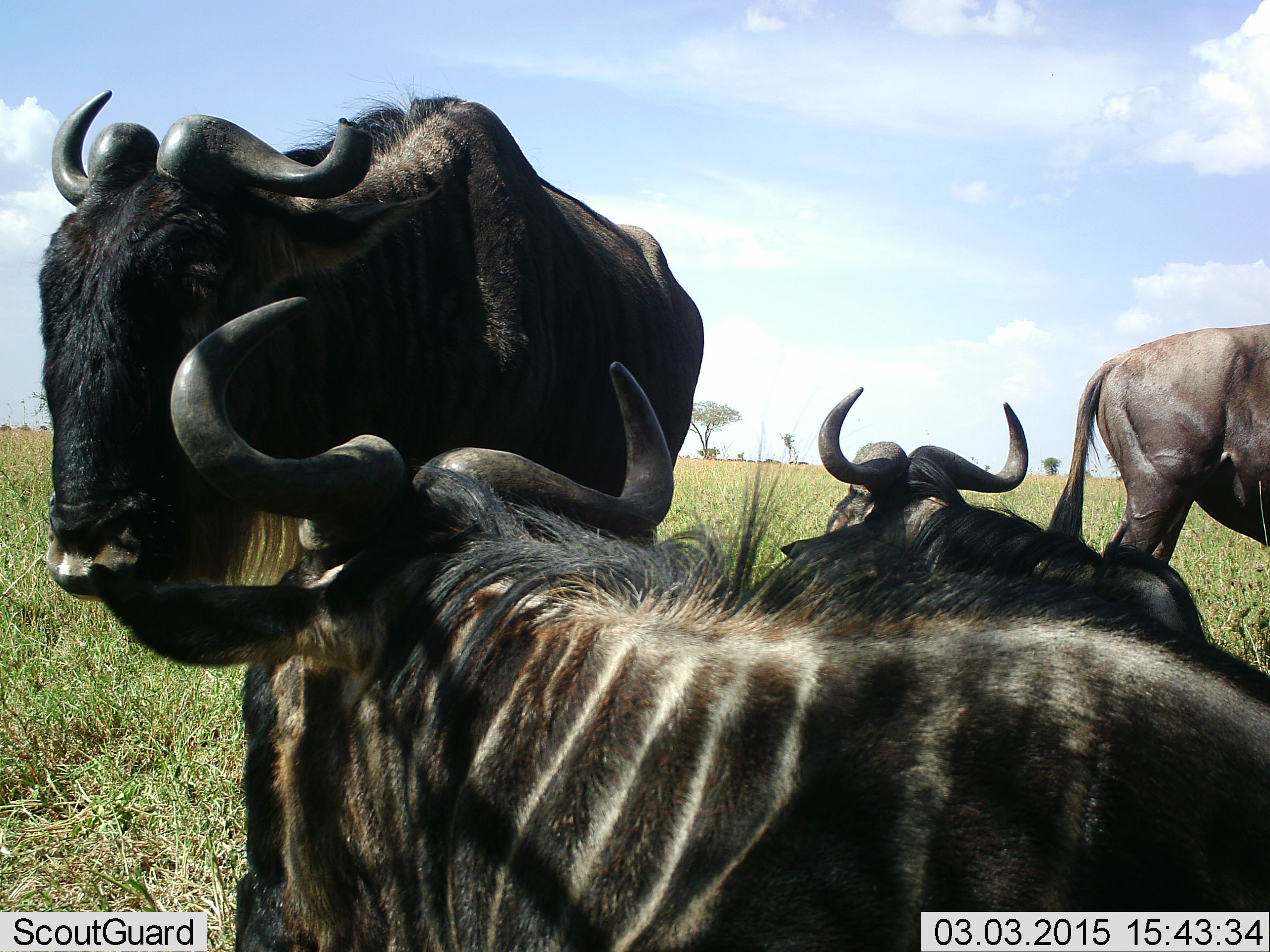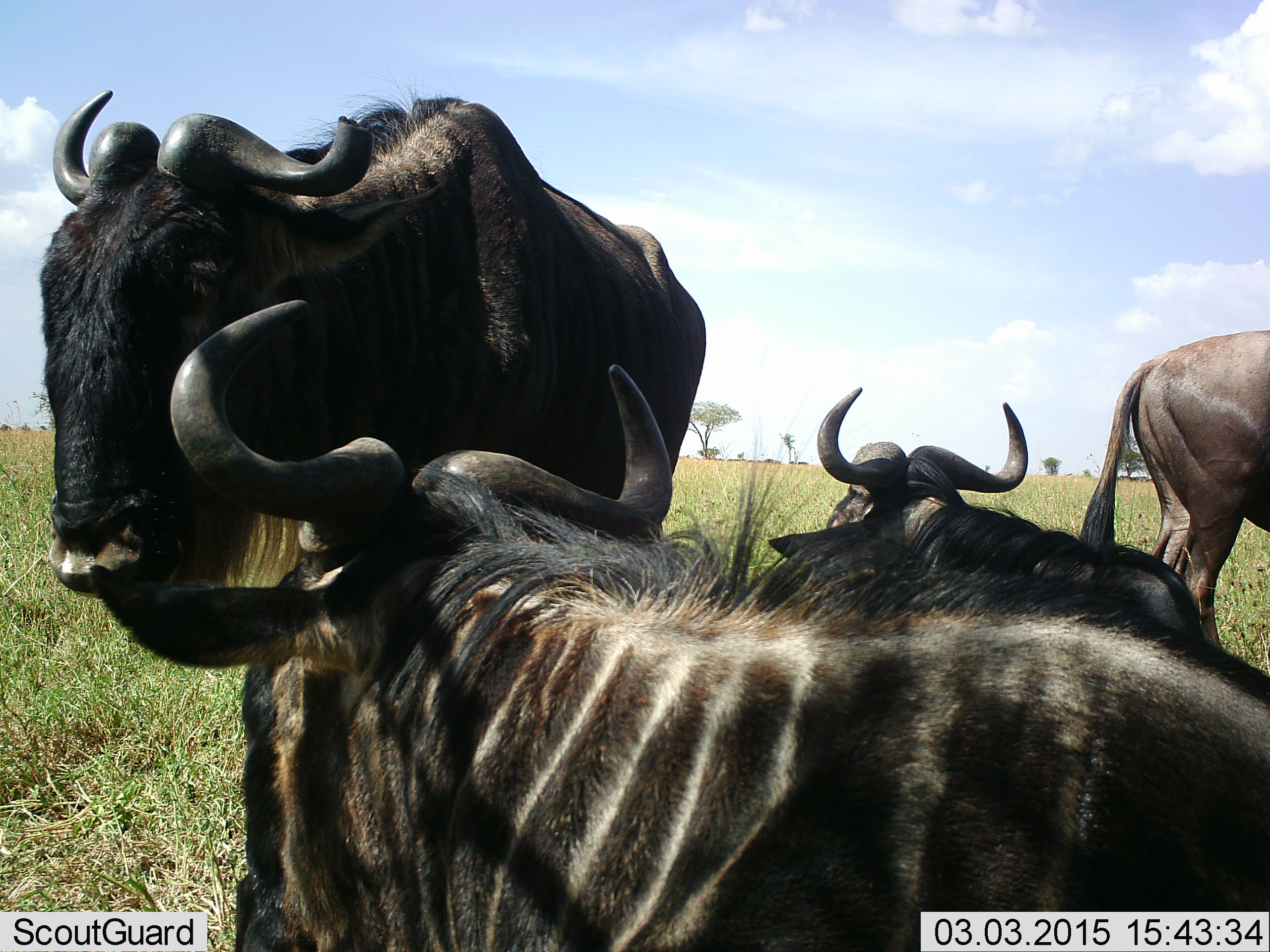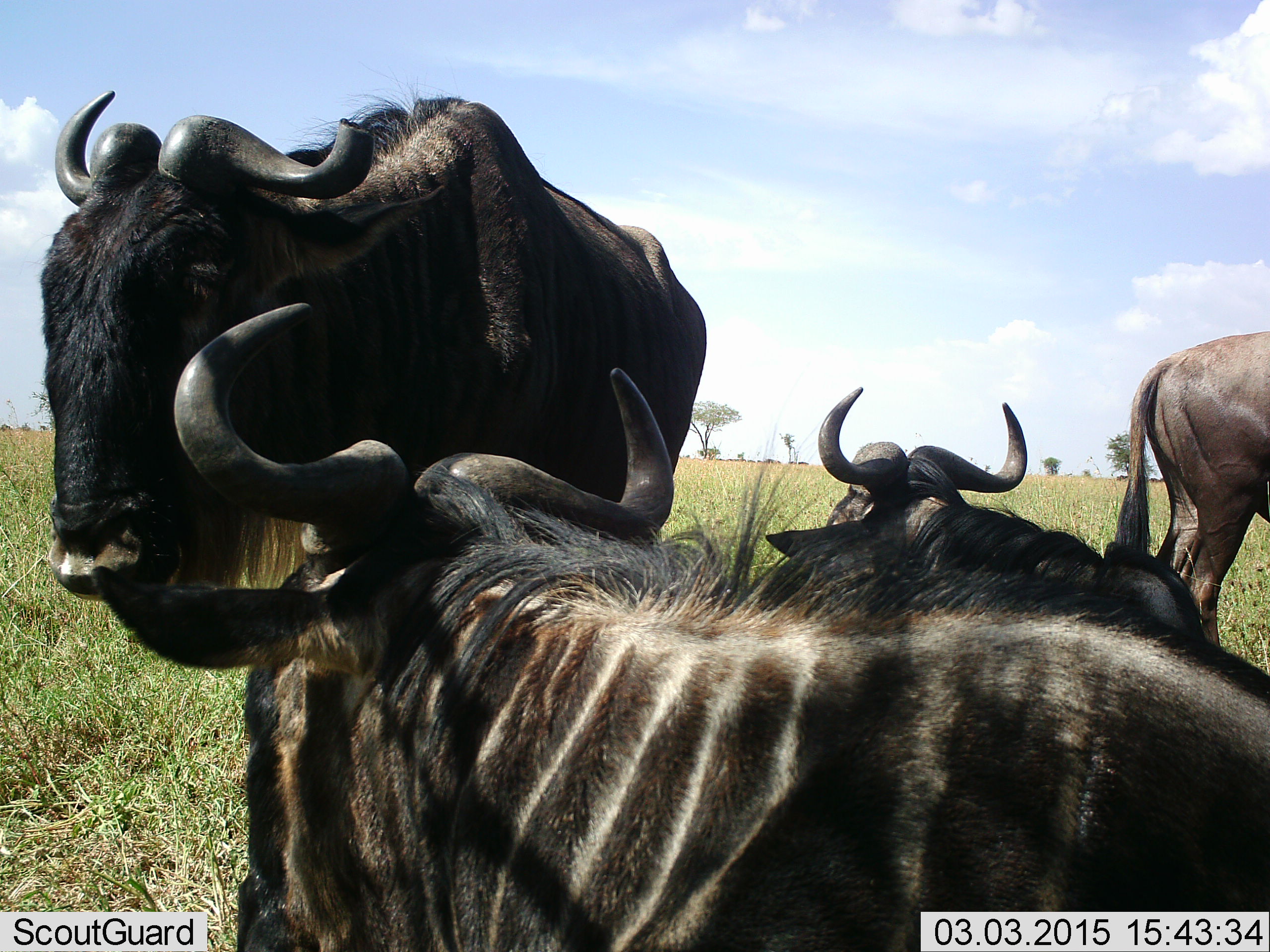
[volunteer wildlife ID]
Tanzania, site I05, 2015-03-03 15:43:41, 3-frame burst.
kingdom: Animalia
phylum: Chordata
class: Mammalia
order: Artiodactyla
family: Bovidae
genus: Connochaetes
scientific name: Connochaetes taurinus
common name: blue wildebeest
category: wildebeest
Wildebeest (blue wildebeest) (Connochaetes taurinus), count 4. Behavior (volunteer vote fractions): standing 100%, resting 100%, moving 40%, interacting 20%. Young present (vote fraction): 0%. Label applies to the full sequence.